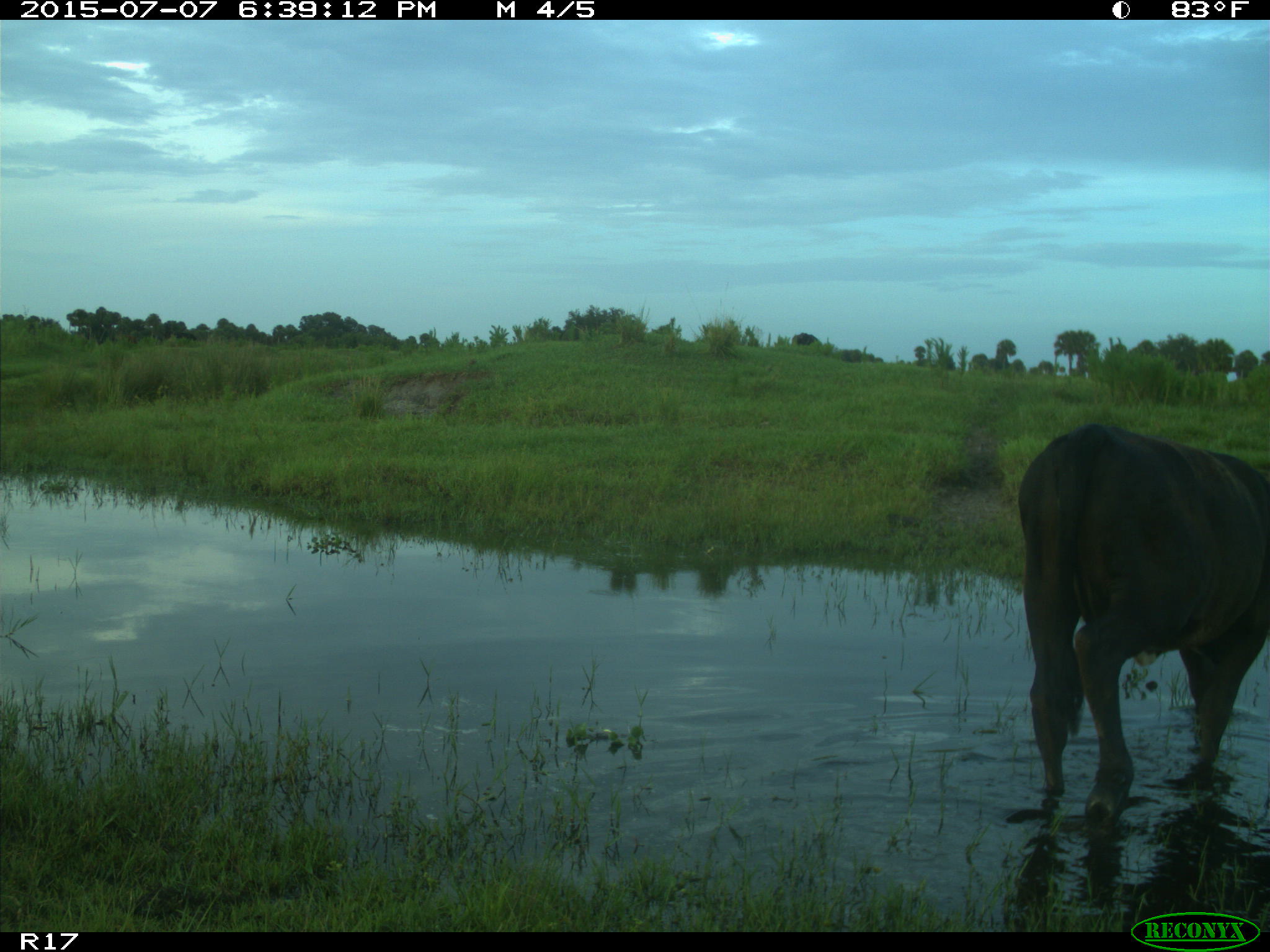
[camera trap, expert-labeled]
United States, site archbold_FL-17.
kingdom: Animalia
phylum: Chordata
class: Mammalia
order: Artiodactyla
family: Bovidae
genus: Bos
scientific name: Bos taurus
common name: domestic cow